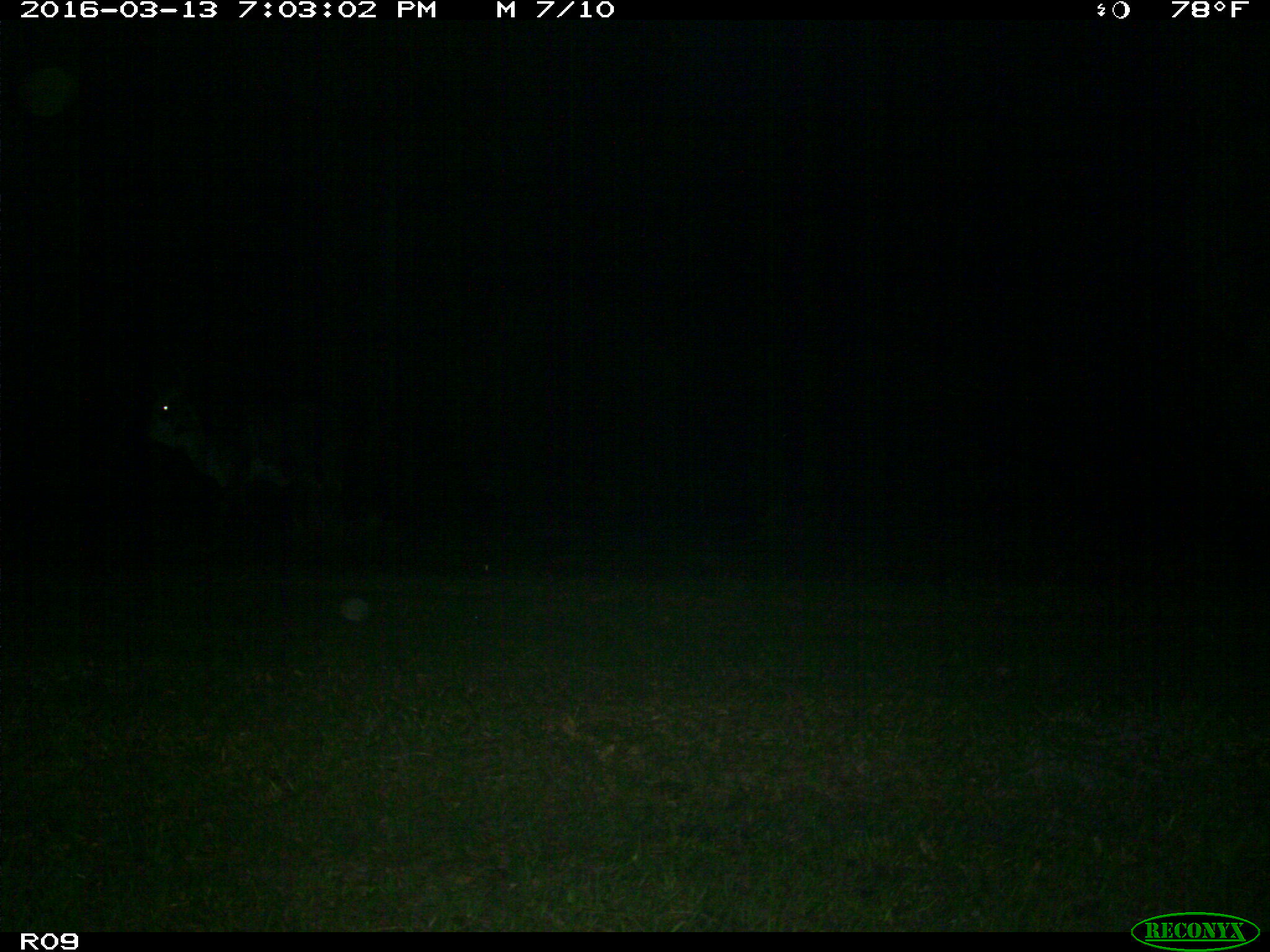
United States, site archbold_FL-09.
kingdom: Animalia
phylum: Chordata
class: Mammalia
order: Artiodactyla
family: Bovidae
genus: Bos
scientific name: Bos taurus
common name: domestic cow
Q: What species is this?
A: Bos taurus (domestic cow).